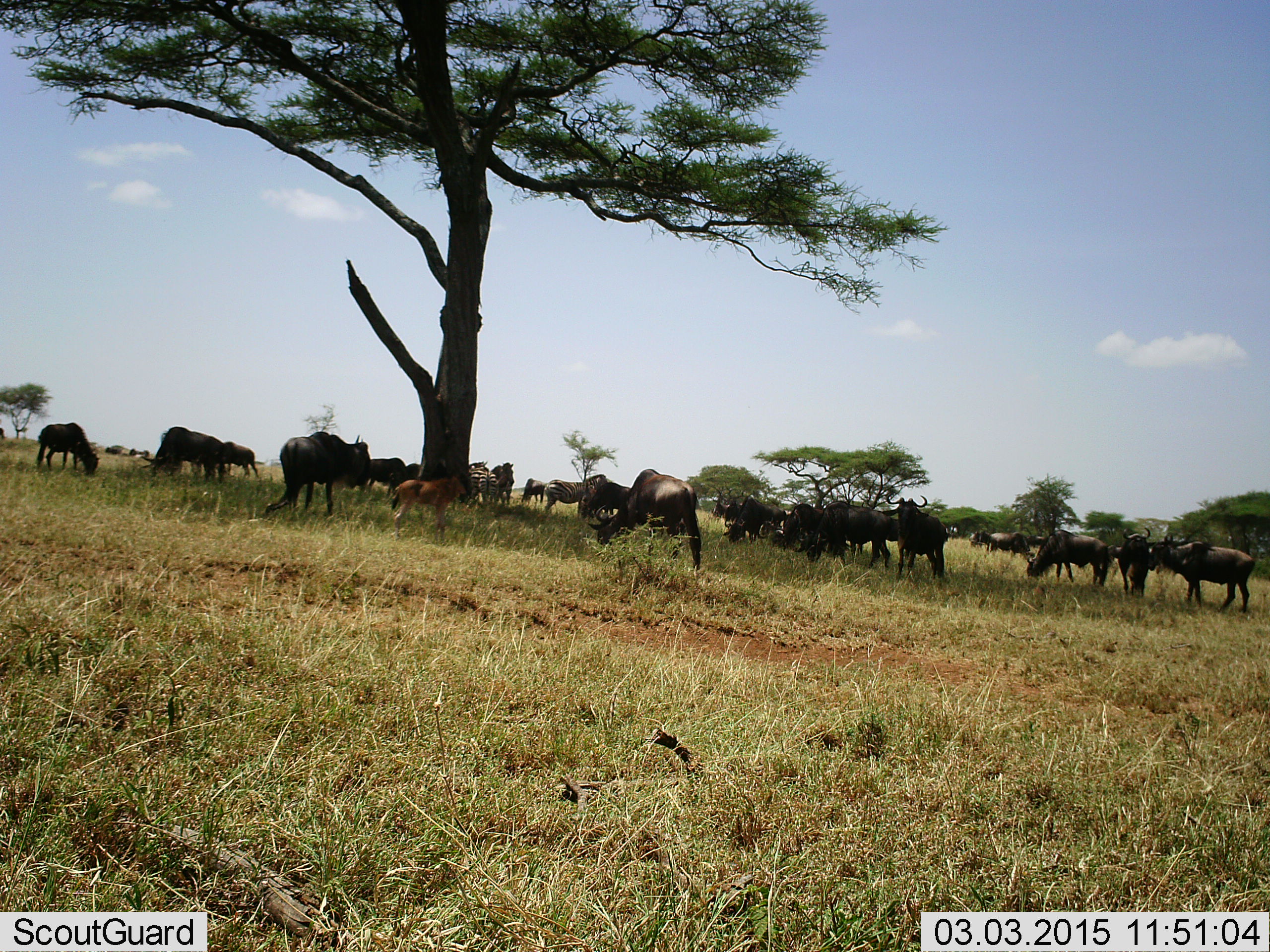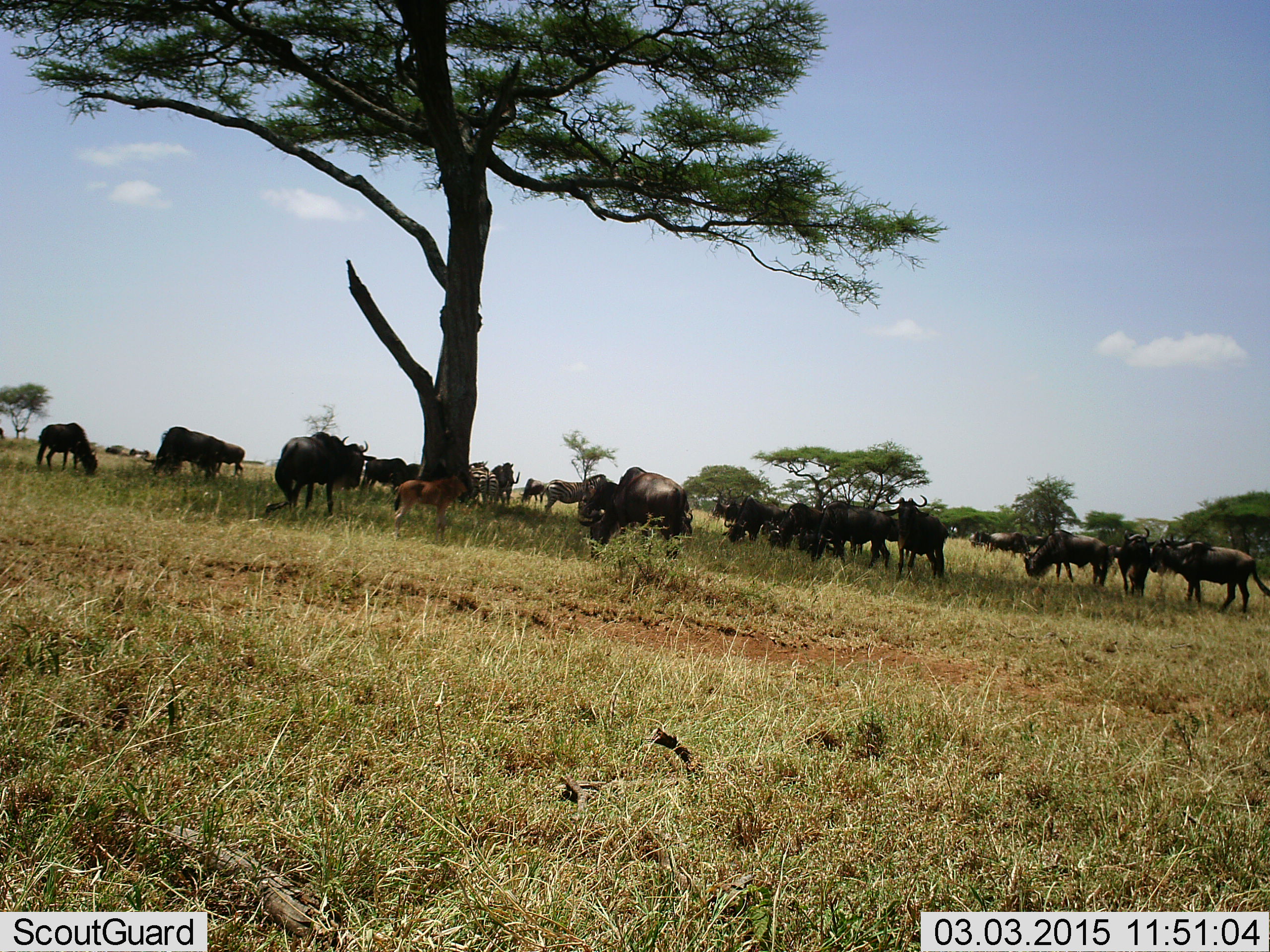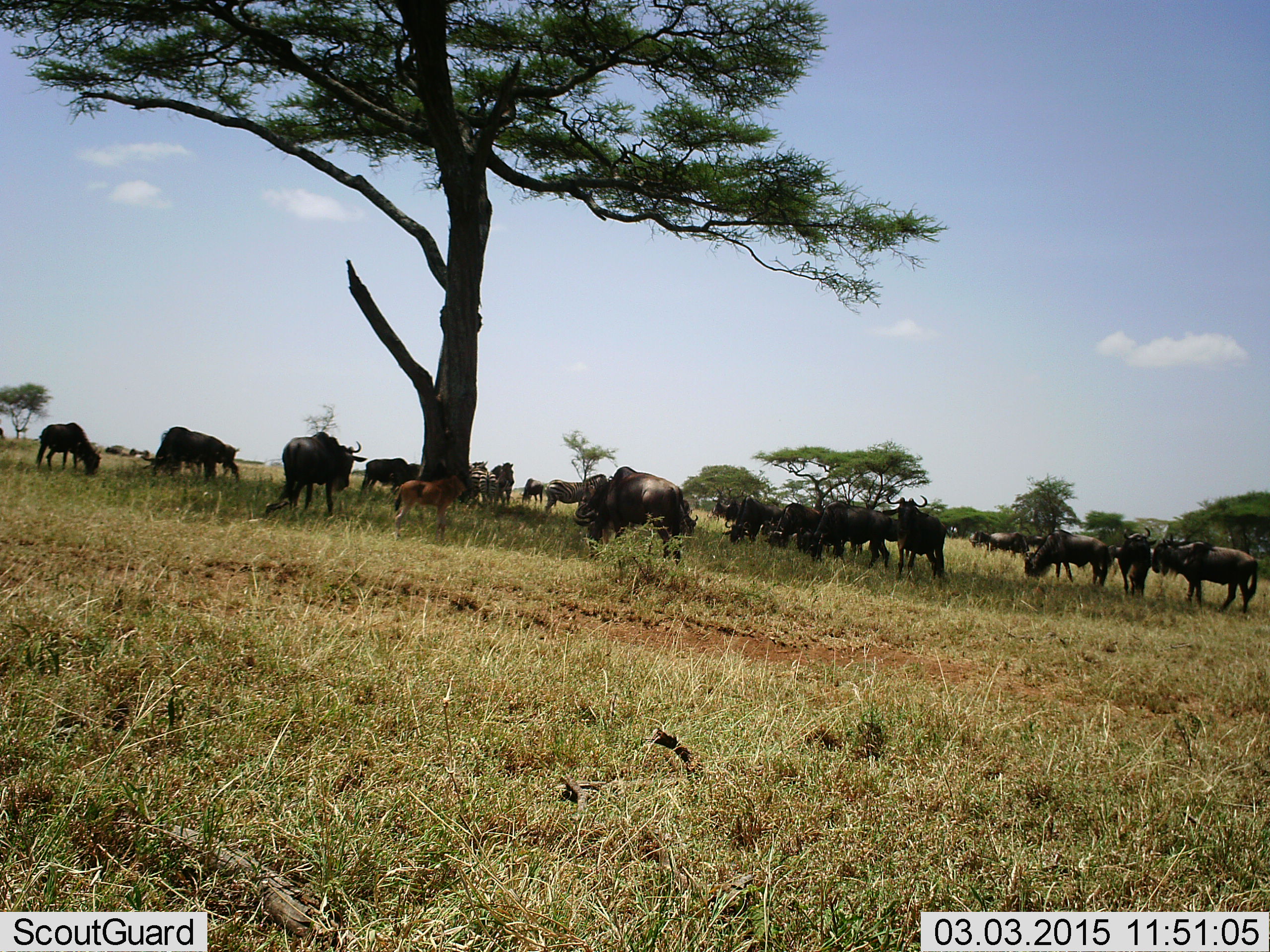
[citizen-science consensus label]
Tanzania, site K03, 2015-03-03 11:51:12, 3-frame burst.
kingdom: Animalia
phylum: Chordata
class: Mammalia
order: Artiodactyla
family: Bovidae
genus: Connochaetes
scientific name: Connochaetes taurinus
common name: blue wildebeest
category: wildebeest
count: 11-50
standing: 60%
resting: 20%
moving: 20%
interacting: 0%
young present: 40%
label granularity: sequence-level